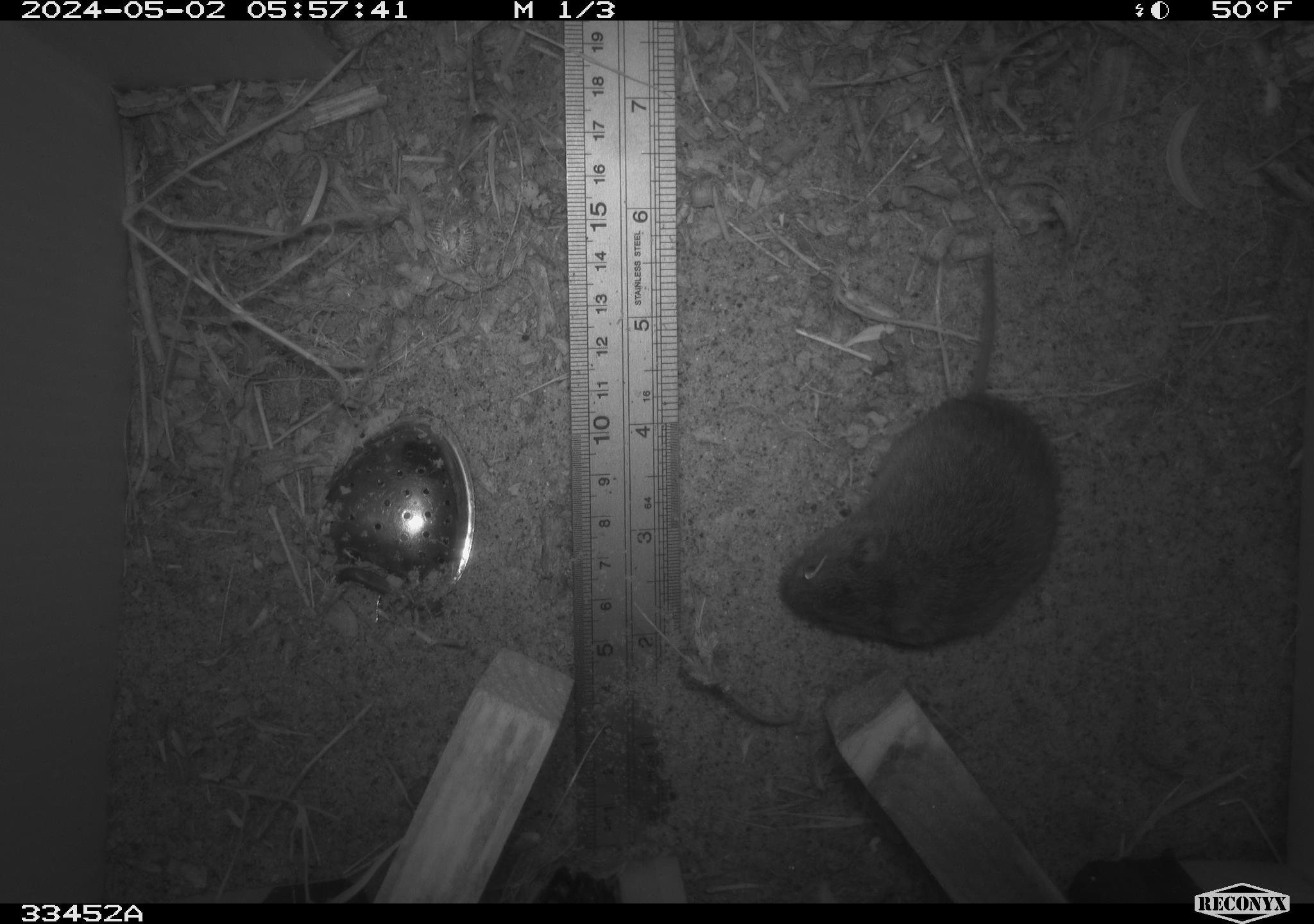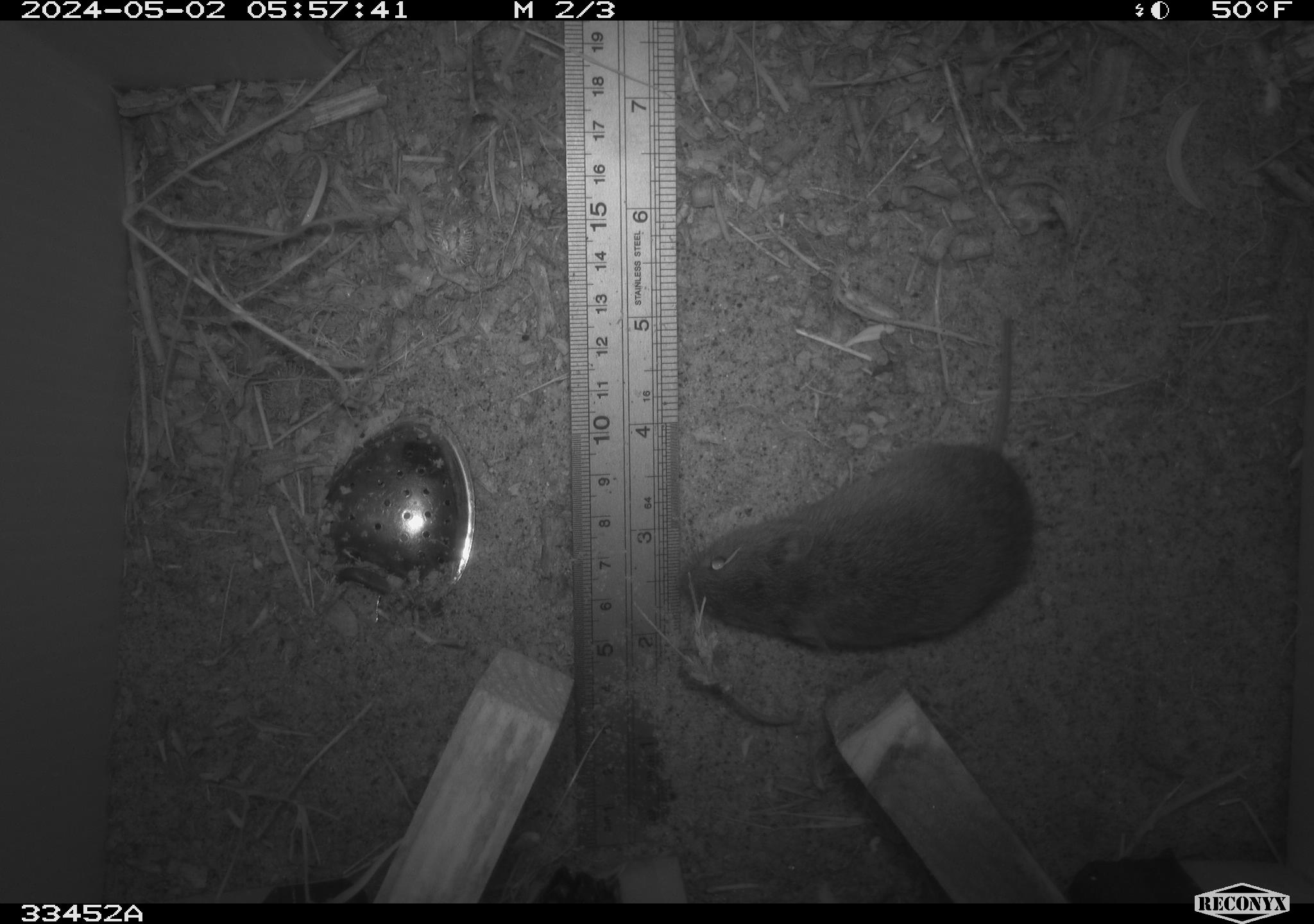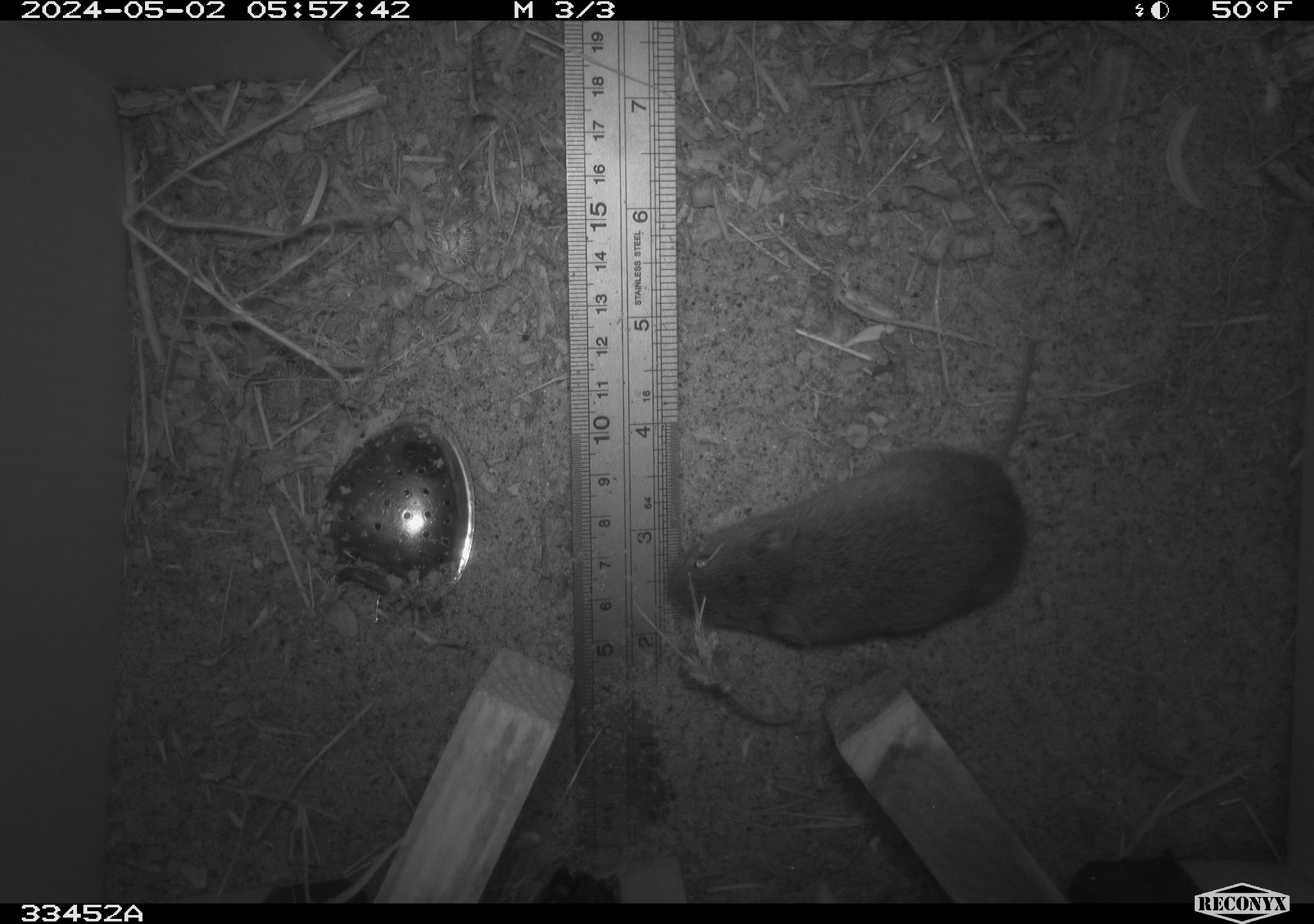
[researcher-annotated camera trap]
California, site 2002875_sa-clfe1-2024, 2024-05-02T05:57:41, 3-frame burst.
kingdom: Animalia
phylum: Chordata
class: Mammalia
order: Rodentia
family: Cricetidae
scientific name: Arvicolinae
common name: voles, lemmings, and muskrats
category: arvicolinae subfamily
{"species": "arvicolinae subfamily (voles, lemmings, and muskrats) (Arvicolinae)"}